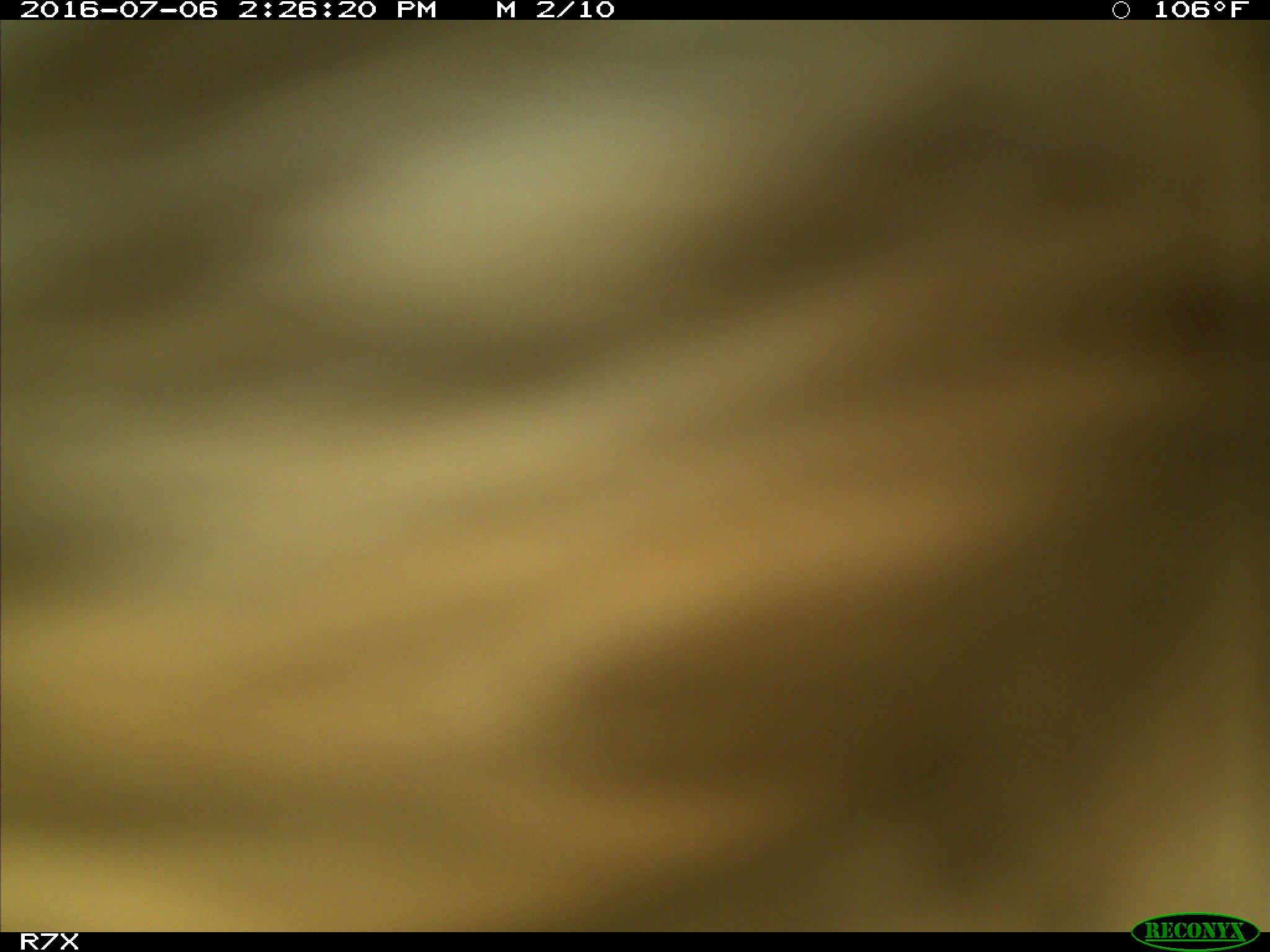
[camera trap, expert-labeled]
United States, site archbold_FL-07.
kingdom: Animalia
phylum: Chordata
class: Mammalia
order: Artiodactyla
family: Bovidae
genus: Bos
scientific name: Bos taurus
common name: domestic cow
Bos taurus (domestic cow).